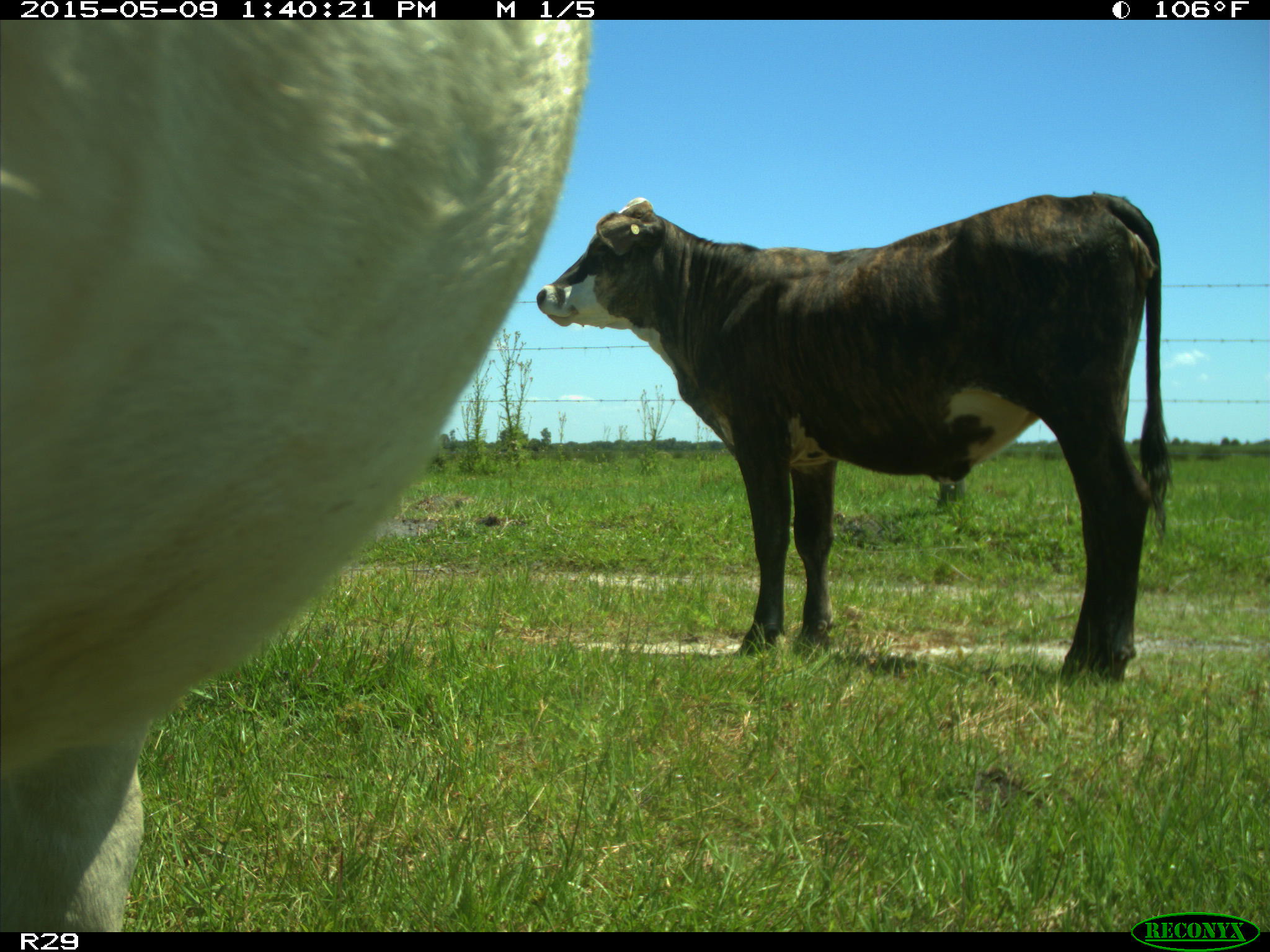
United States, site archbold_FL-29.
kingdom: Animalia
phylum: Chordata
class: Mammalia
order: Artiodactyla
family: Bovidae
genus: Bos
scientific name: Bos taurus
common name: domestic cow